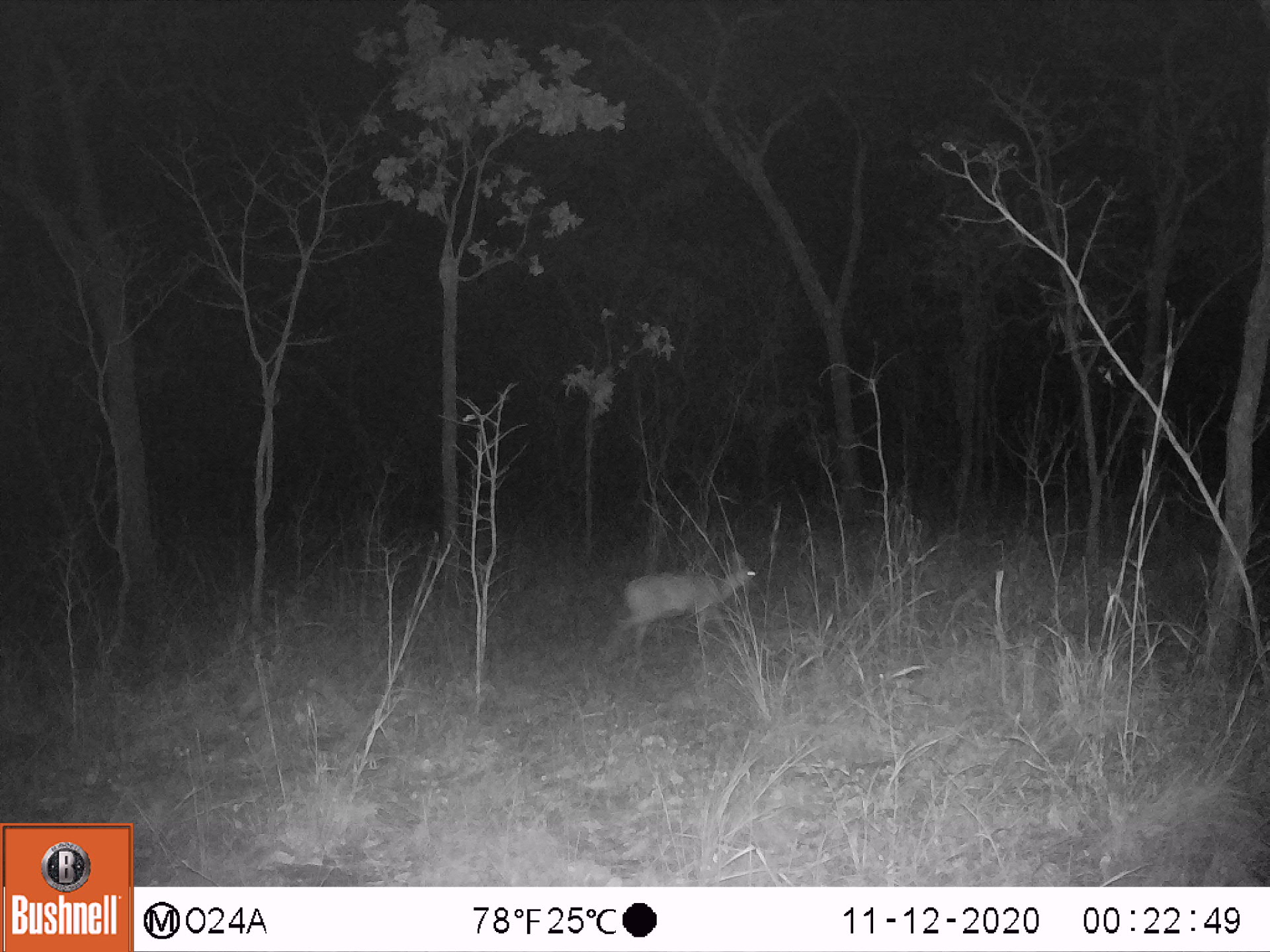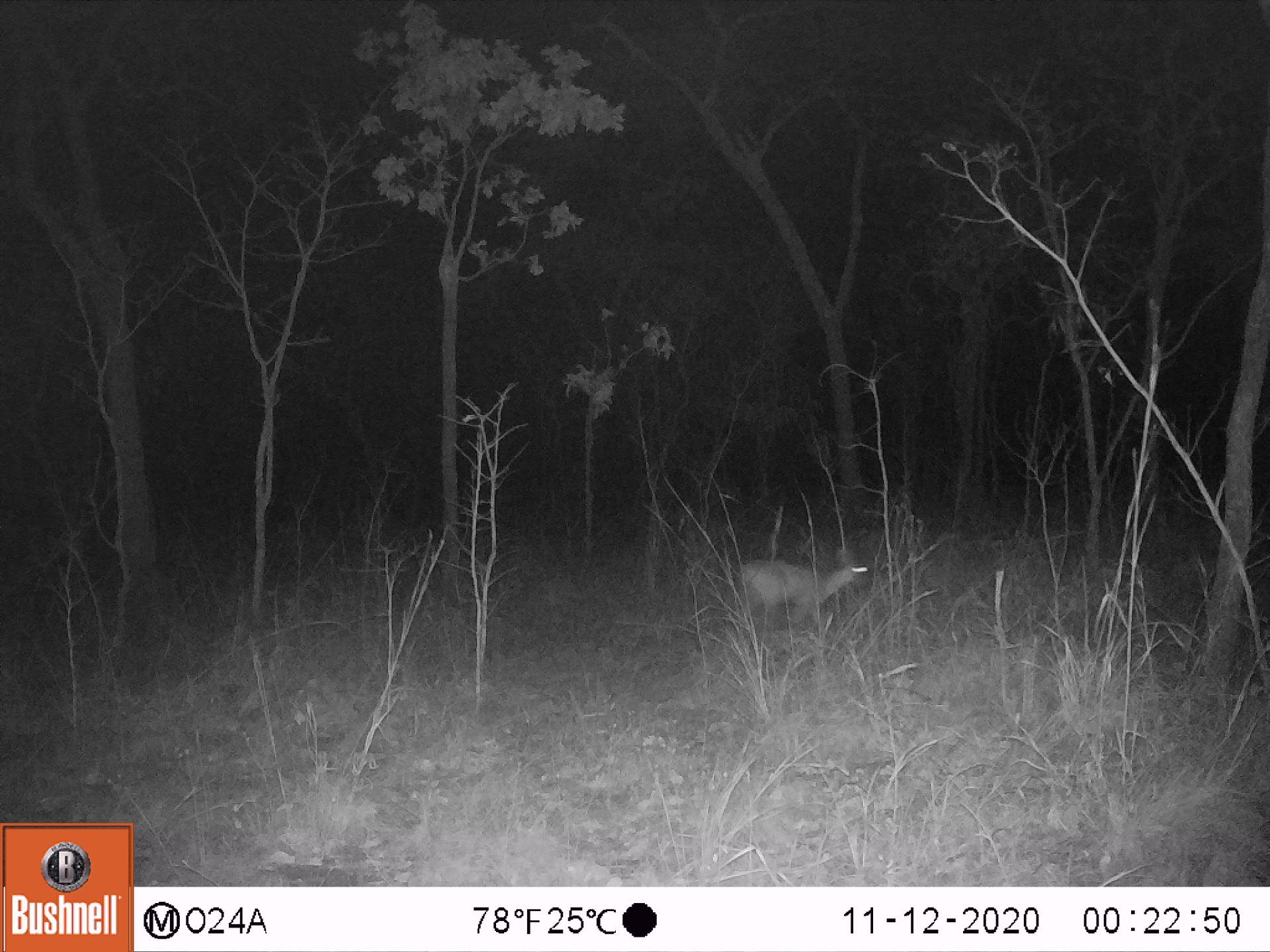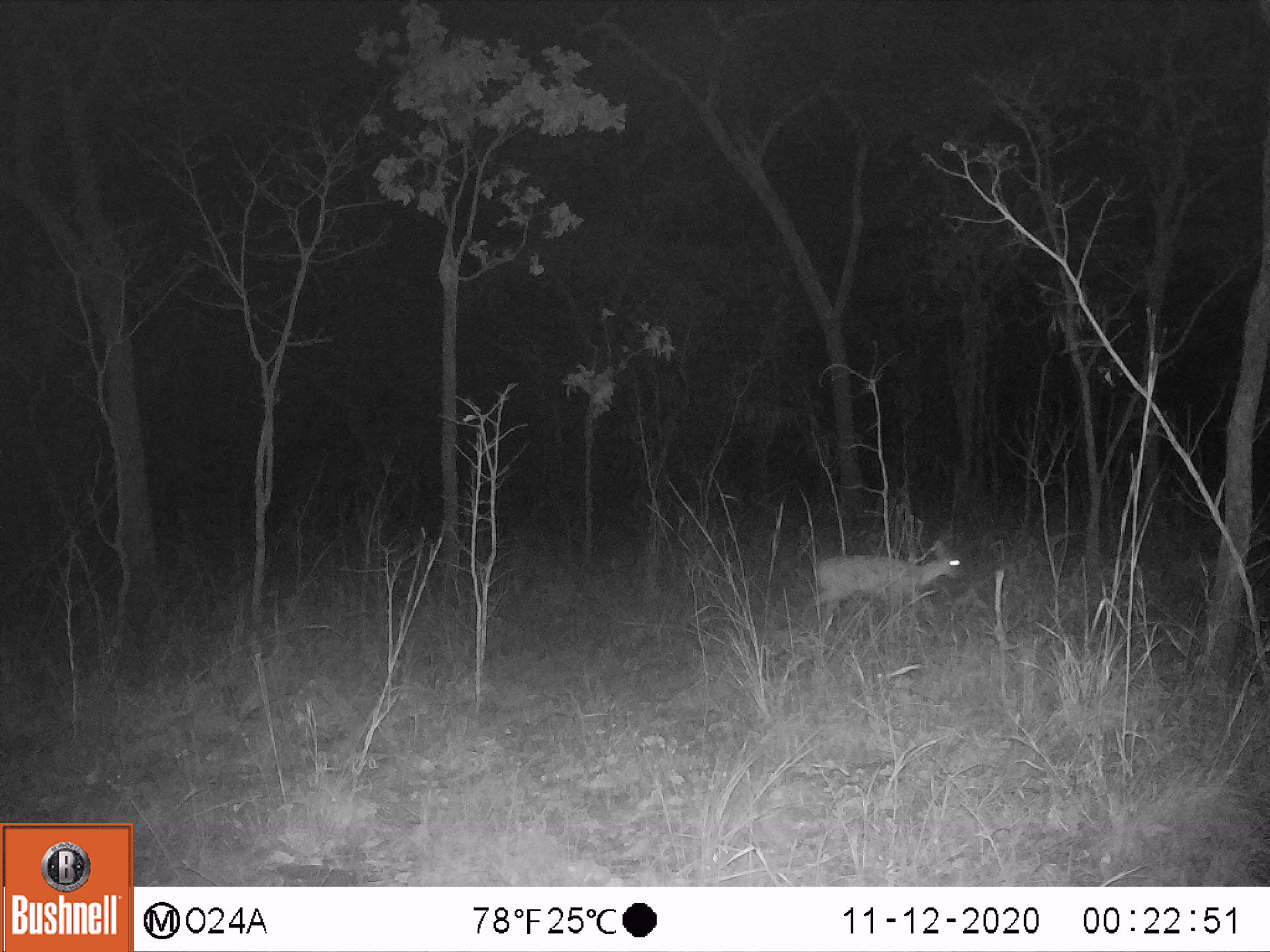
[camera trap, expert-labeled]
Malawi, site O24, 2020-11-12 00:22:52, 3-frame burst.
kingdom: Animalia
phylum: Chordata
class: Mammalia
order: Artiodactyla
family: Bovidae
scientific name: Antilopinae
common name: small antelope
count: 1